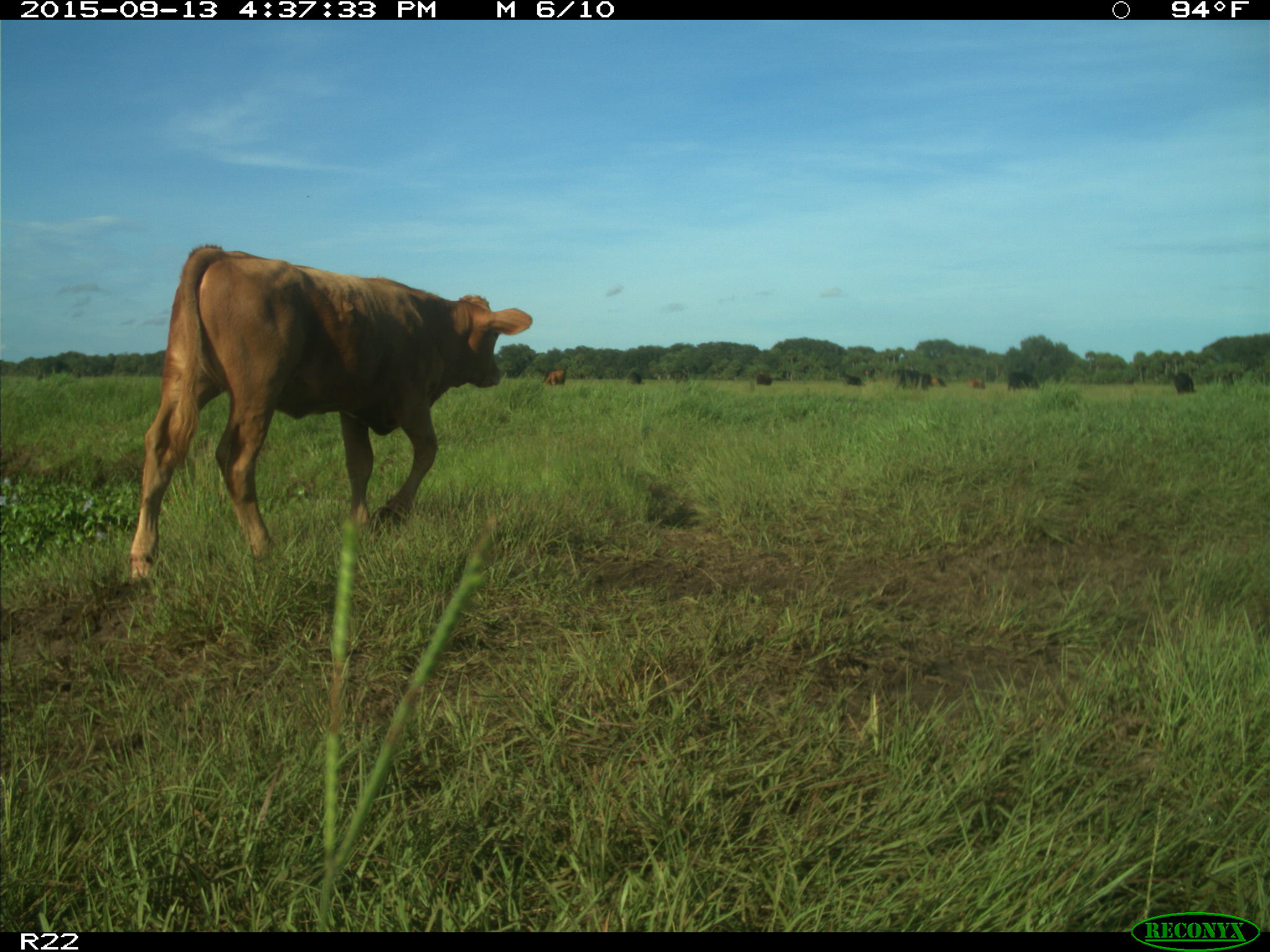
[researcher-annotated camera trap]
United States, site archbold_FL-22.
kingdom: Animalia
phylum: Chordata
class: Mammalia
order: Artiodactyla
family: Bovidae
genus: Bos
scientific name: Bos taurus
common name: domestic cow